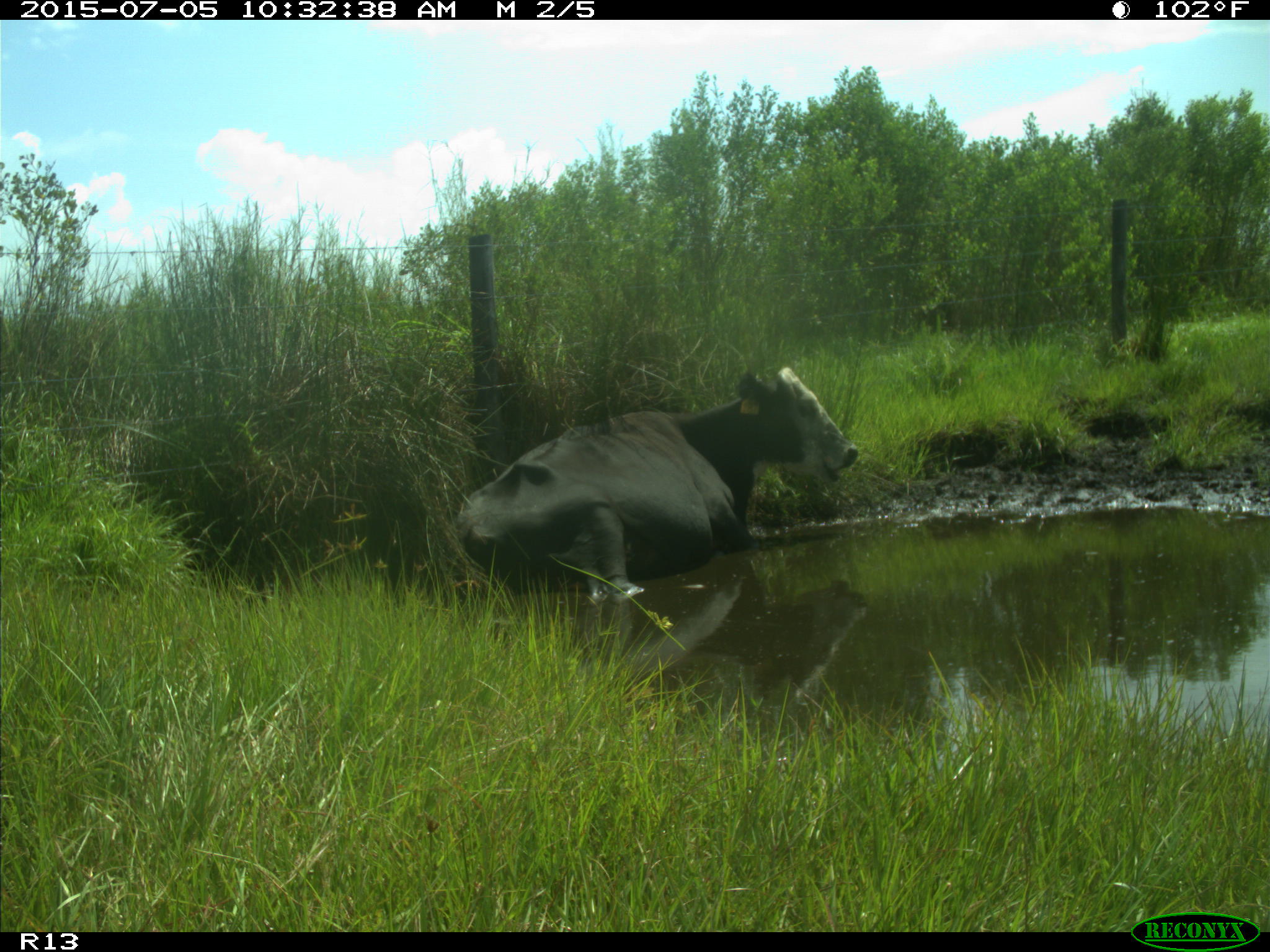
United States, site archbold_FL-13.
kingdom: Animalia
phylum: Chordata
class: Mammalia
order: Artiodactyla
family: Bovidae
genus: Bos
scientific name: Bos taurus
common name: domestic cow